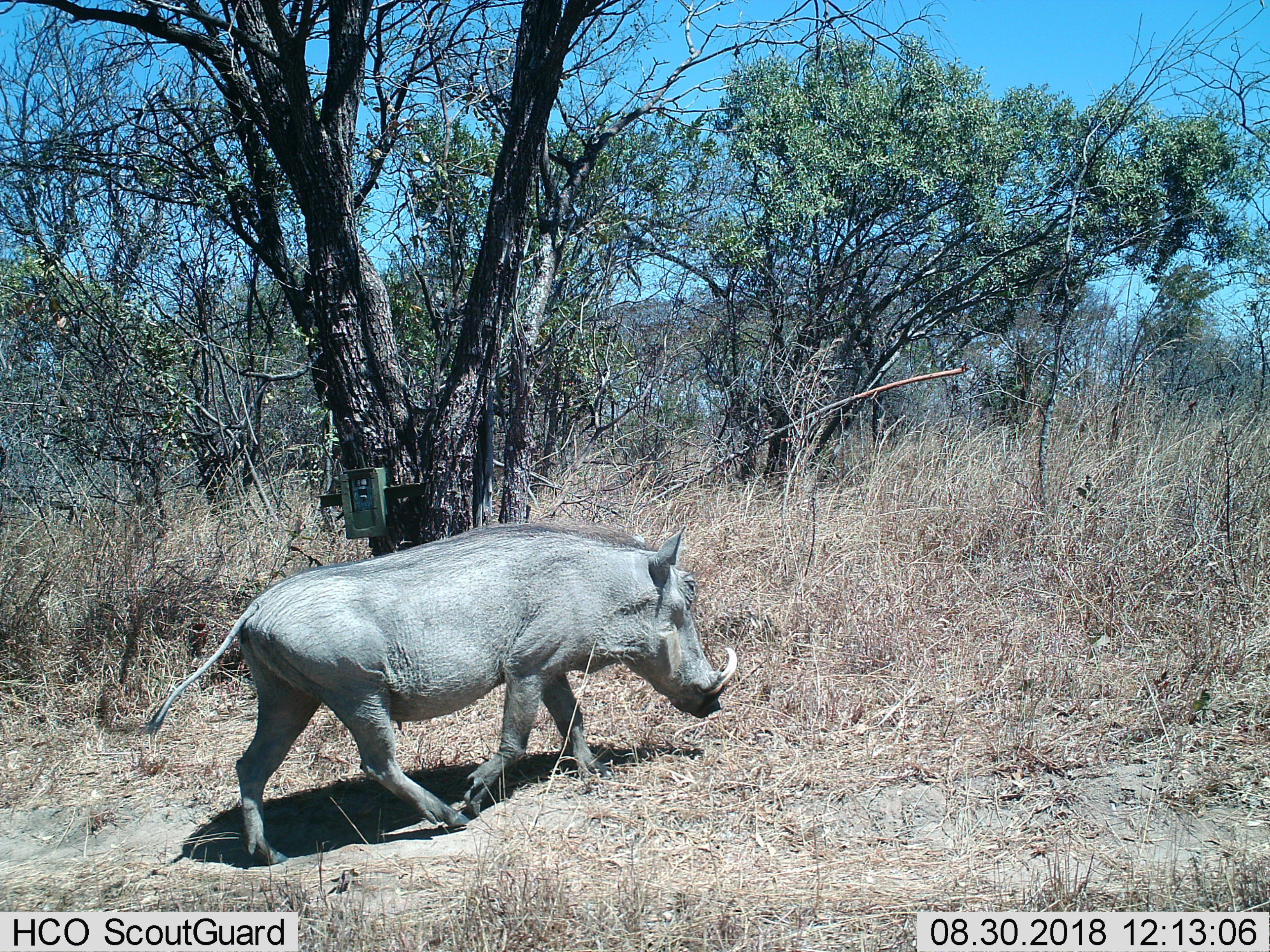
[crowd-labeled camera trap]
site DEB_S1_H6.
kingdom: Animalia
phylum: Chordata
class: Mammalia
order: Artiodactyla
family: Suidae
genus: Phacochoerus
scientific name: Phacochoerus africanus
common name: warthog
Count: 1.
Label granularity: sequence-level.